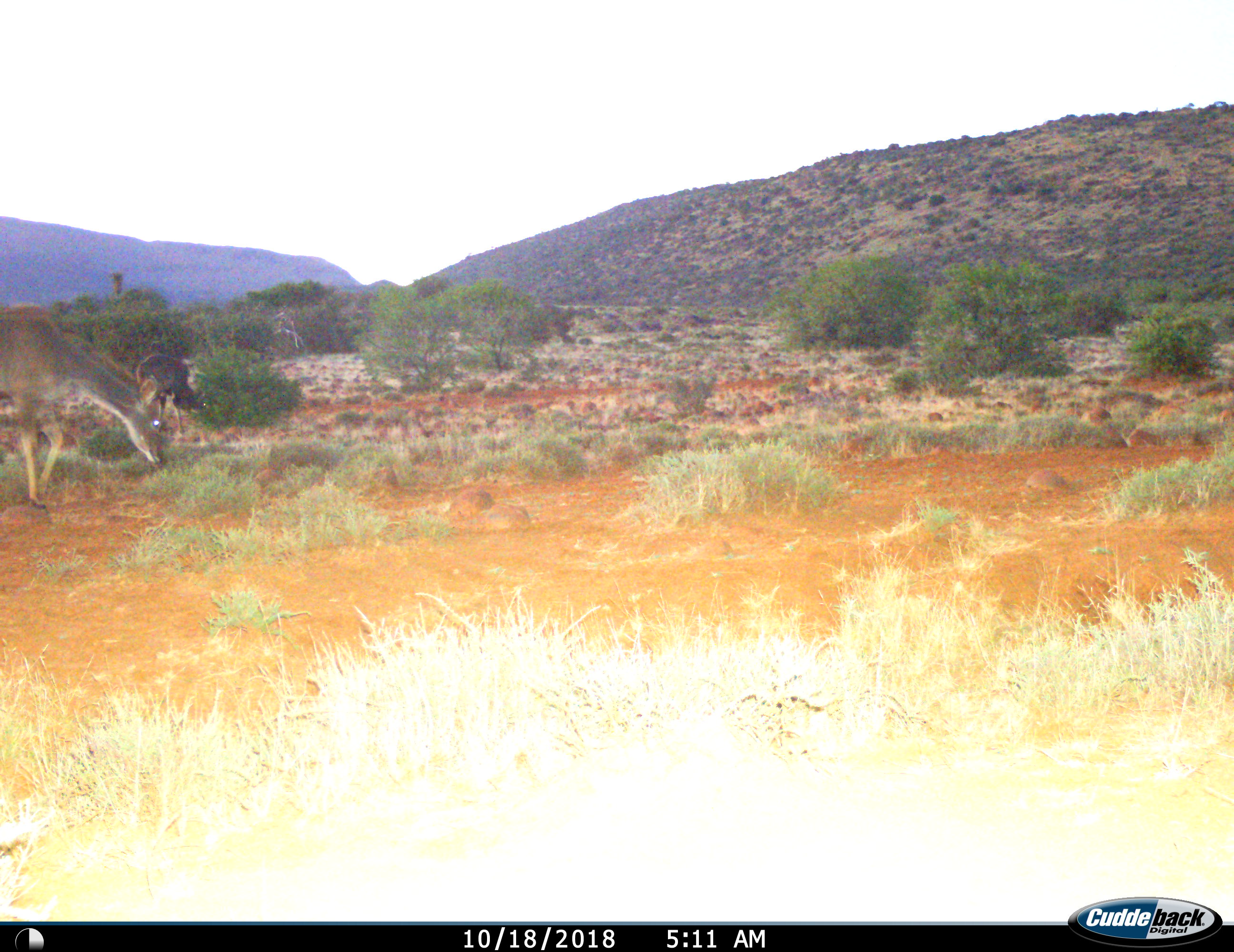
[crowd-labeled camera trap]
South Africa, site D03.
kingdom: Animalia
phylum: Chordata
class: Mammalia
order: Artiodactyla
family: Bovidae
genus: Tragelaphus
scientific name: Tragelaphus strepsiceros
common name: greater kudu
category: kudu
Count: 2.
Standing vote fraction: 29%.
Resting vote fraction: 0%.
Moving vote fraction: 43%.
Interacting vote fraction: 0%.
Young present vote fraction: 0%.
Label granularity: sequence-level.